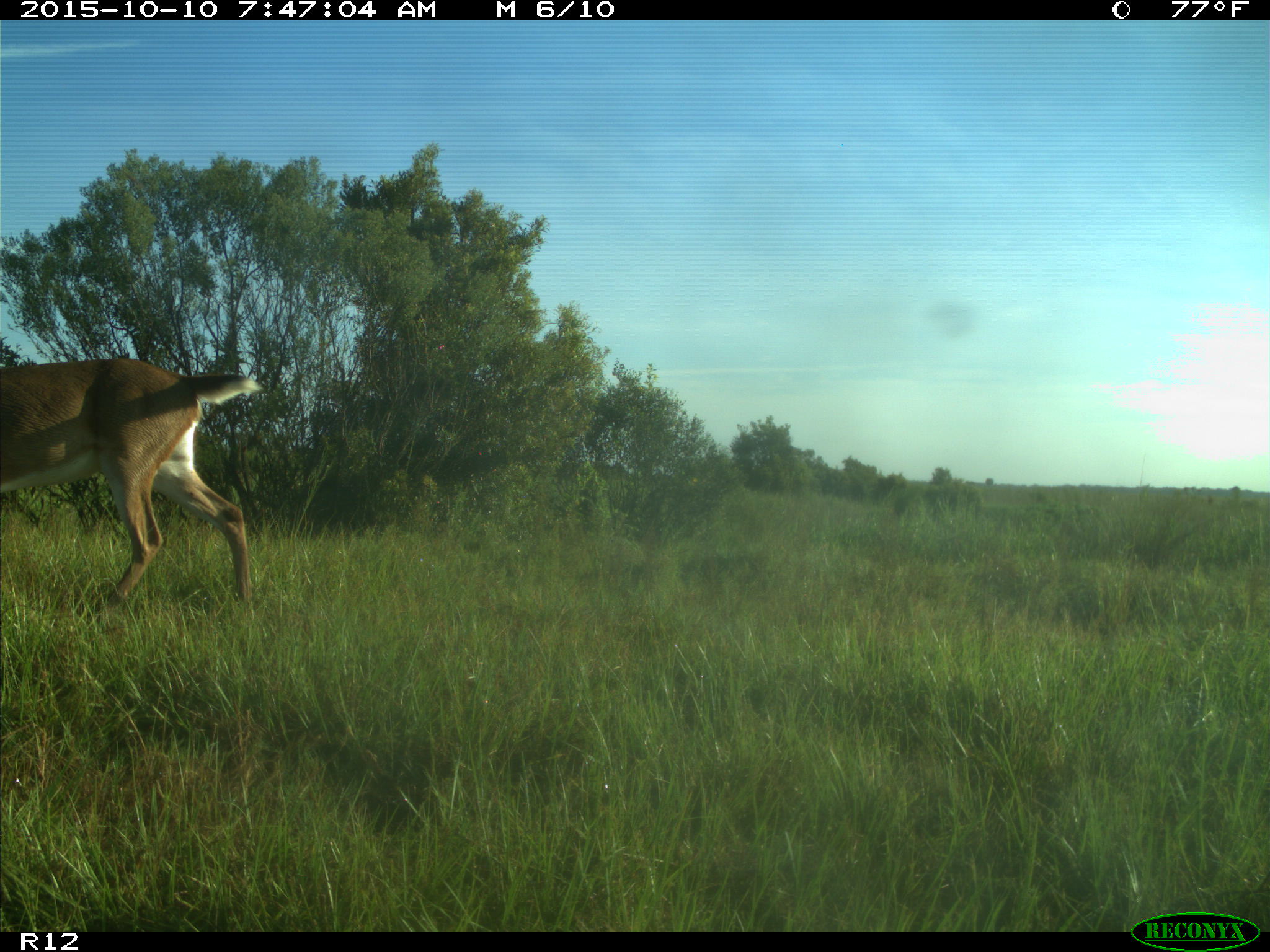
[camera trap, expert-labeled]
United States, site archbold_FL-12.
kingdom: Animalia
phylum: Chordata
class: Mammalia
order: Artiodactyla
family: Cervidae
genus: Odocoileus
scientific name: Odocoileus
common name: deer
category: unidentified deer